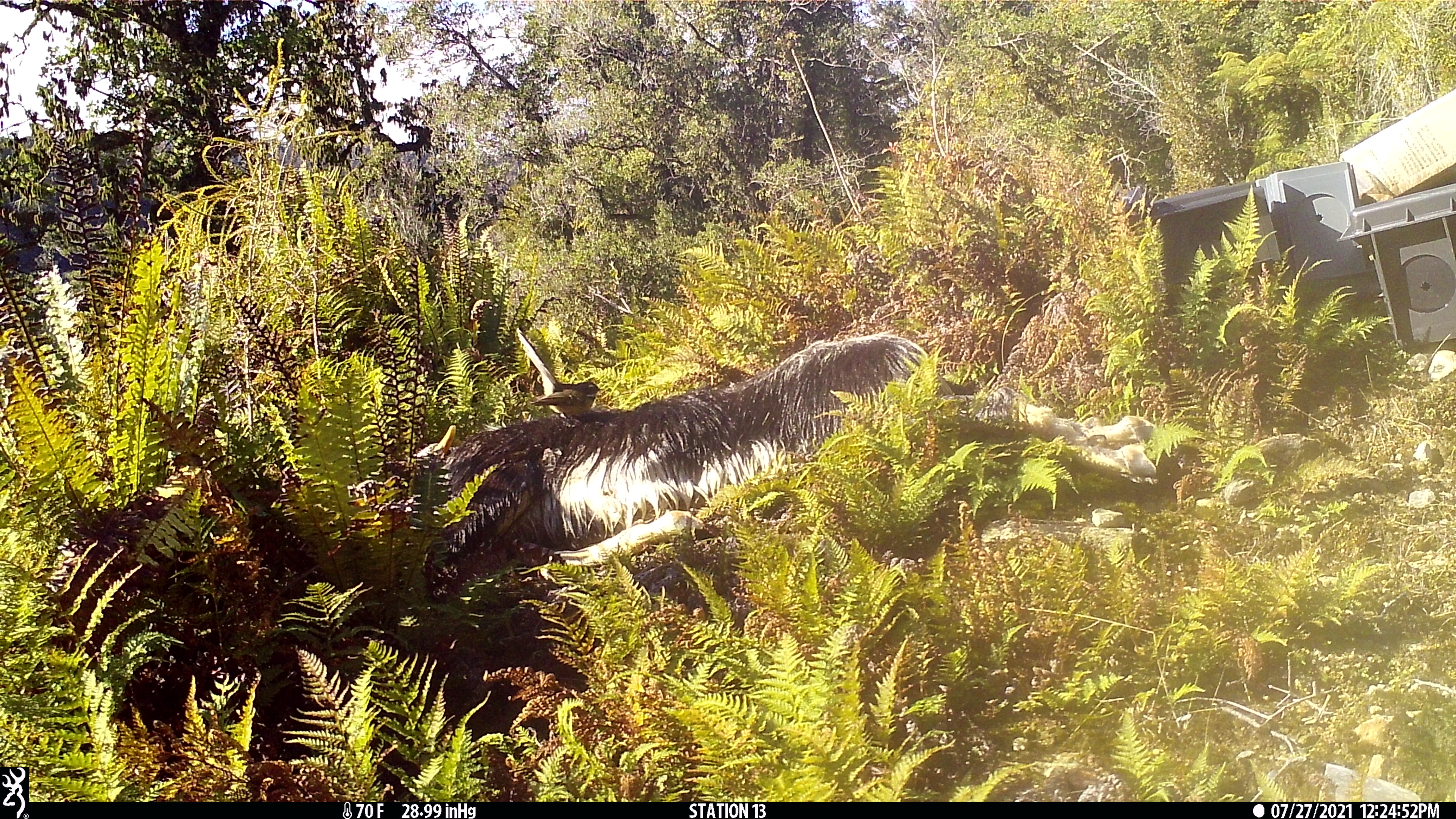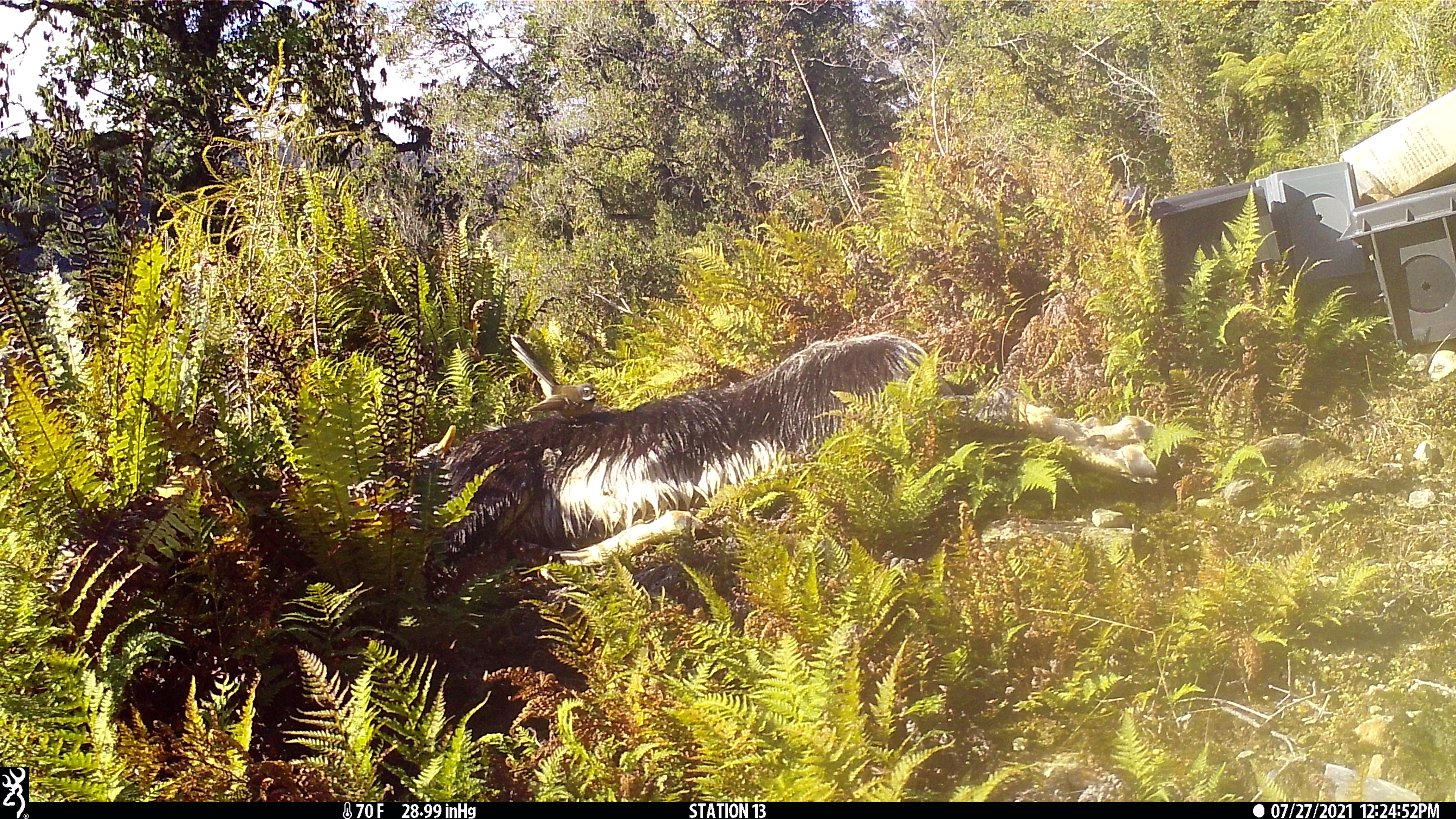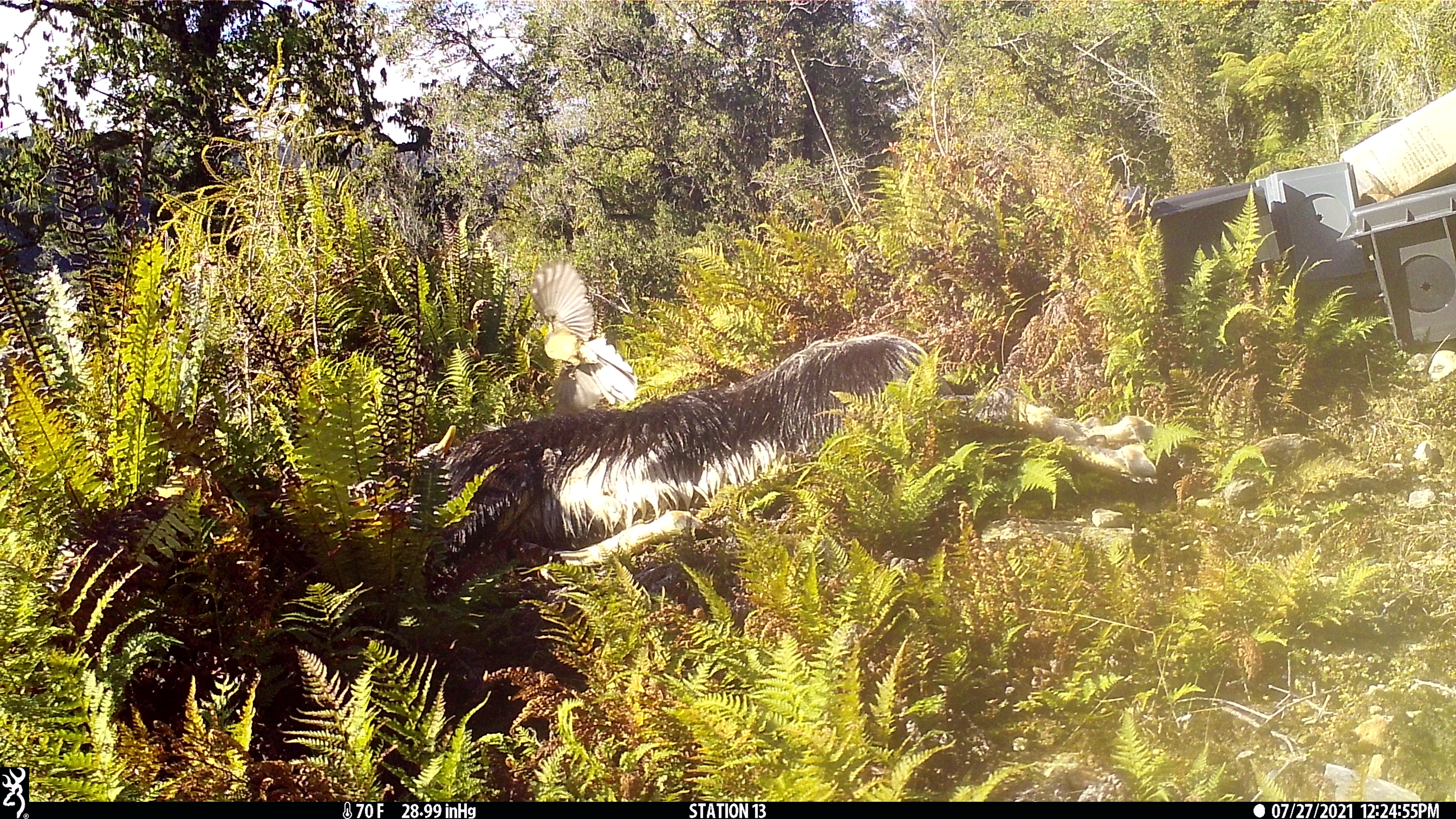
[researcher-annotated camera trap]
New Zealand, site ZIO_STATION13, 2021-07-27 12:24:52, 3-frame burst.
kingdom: Animalia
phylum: Chordata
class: Aves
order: Passeriformes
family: Rhipiduridae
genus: Rhipidura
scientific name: Rhipidura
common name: fantails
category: fantail